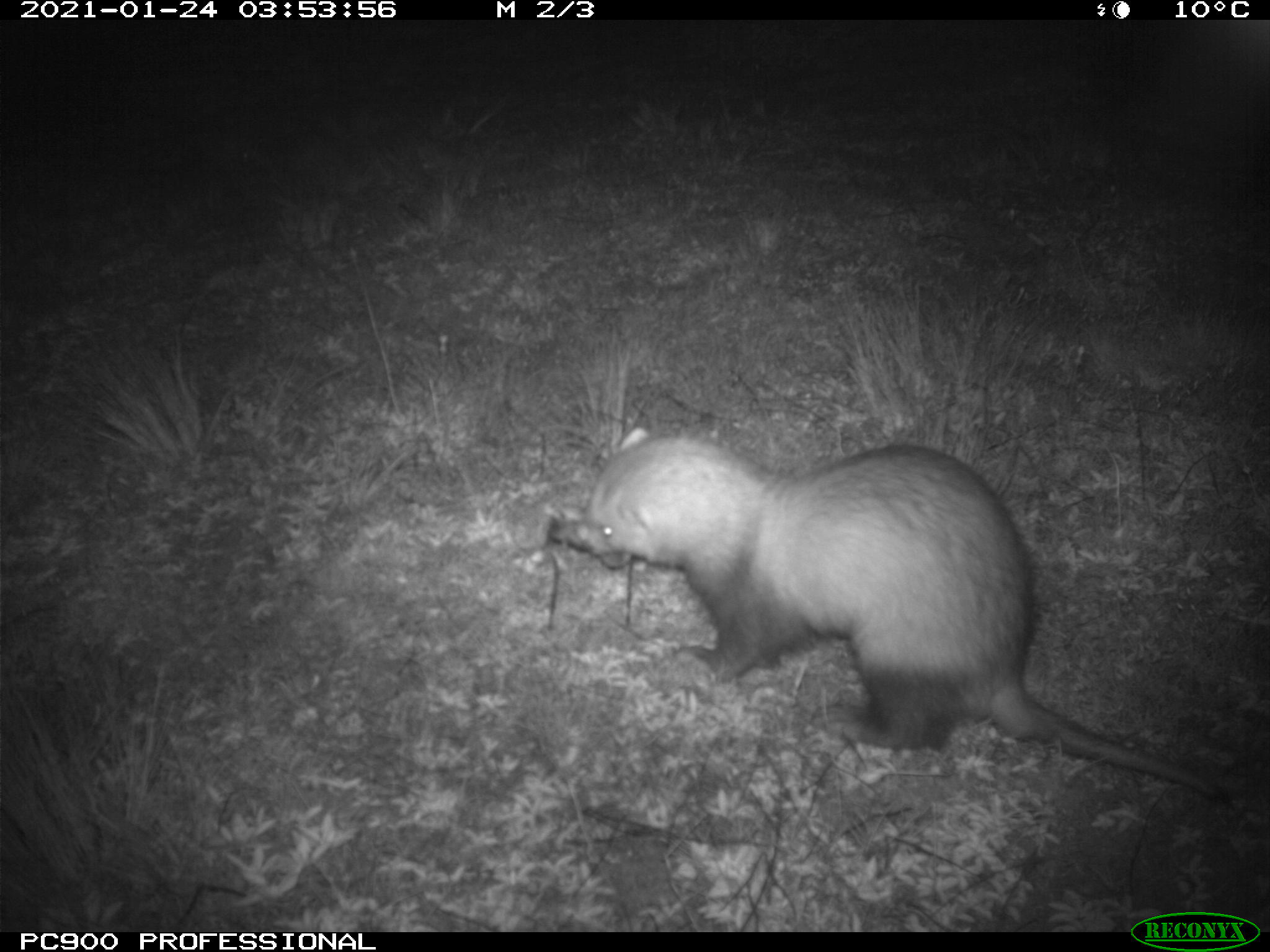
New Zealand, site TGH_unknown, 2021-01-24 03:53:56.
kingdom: Animalia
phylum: Chordata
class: Mammalia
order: Carnivora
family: Mustelidae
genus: Mustela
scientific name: Mustela furo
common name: ferret